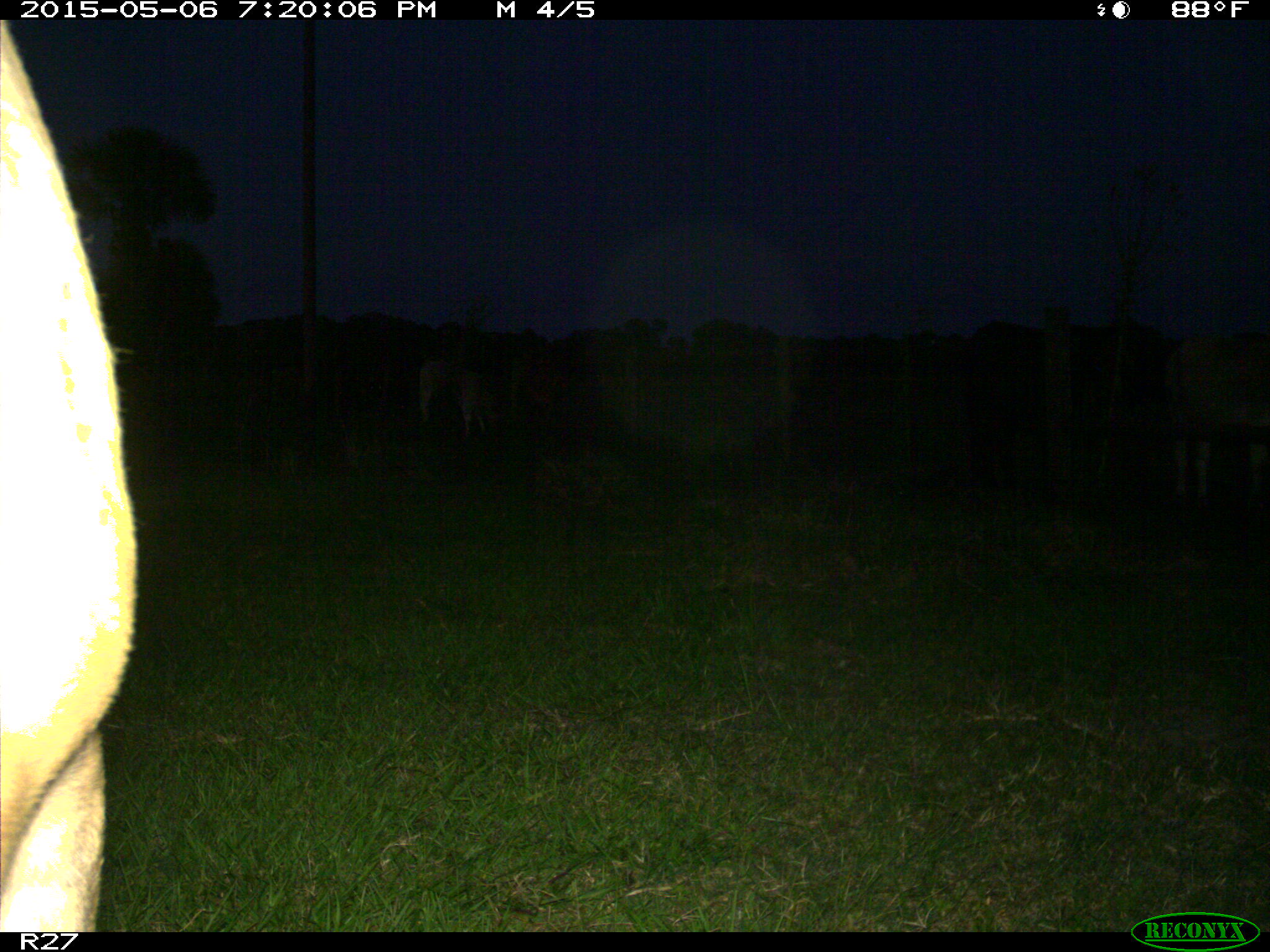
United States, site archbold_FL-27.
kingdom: Animalia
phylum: Chordata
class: Mammalia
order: Artiodactyla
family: Bovidae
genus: Bos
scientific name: Bos taurus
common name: domestic cow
Bos taurus (domestic cow).